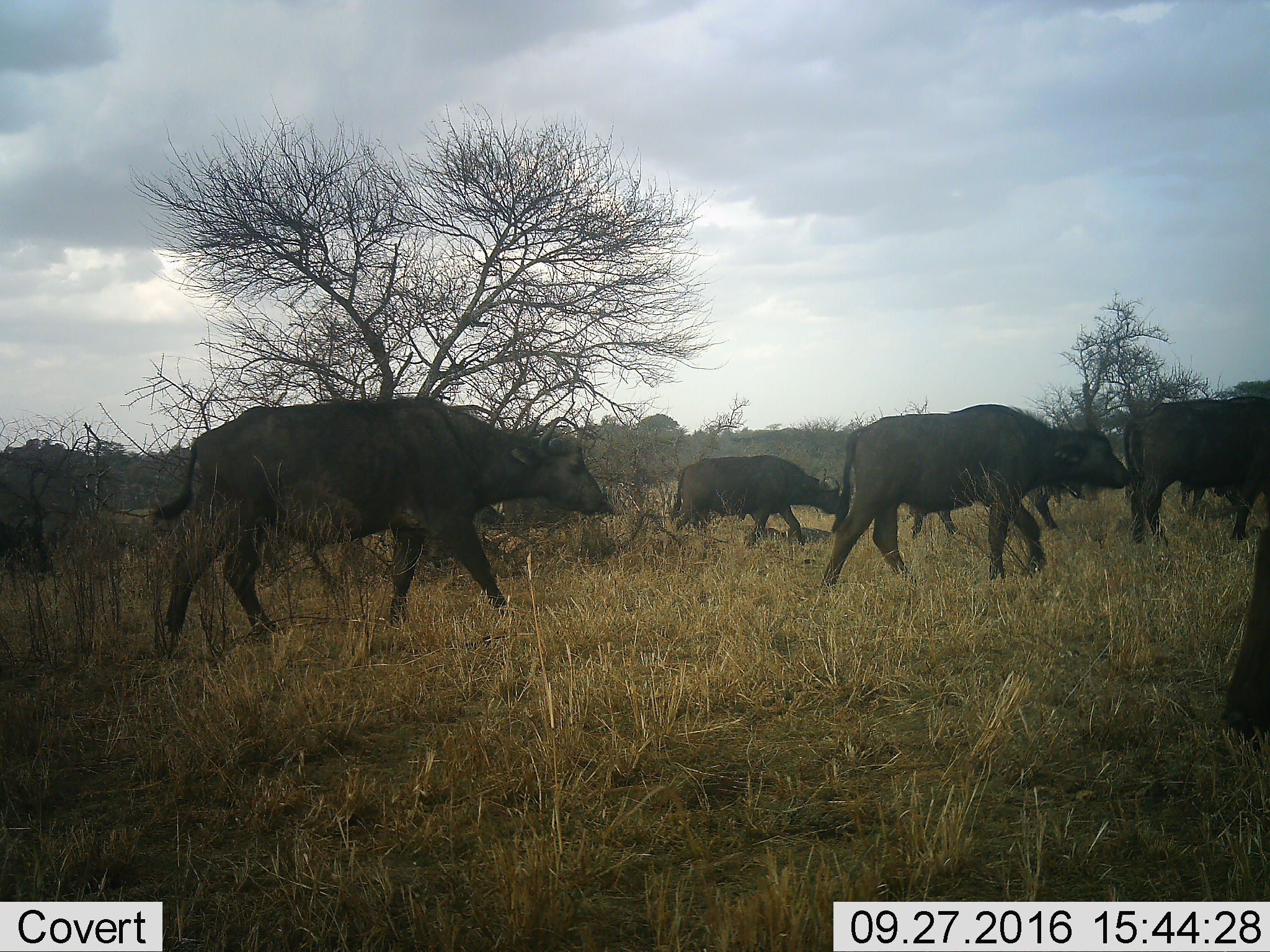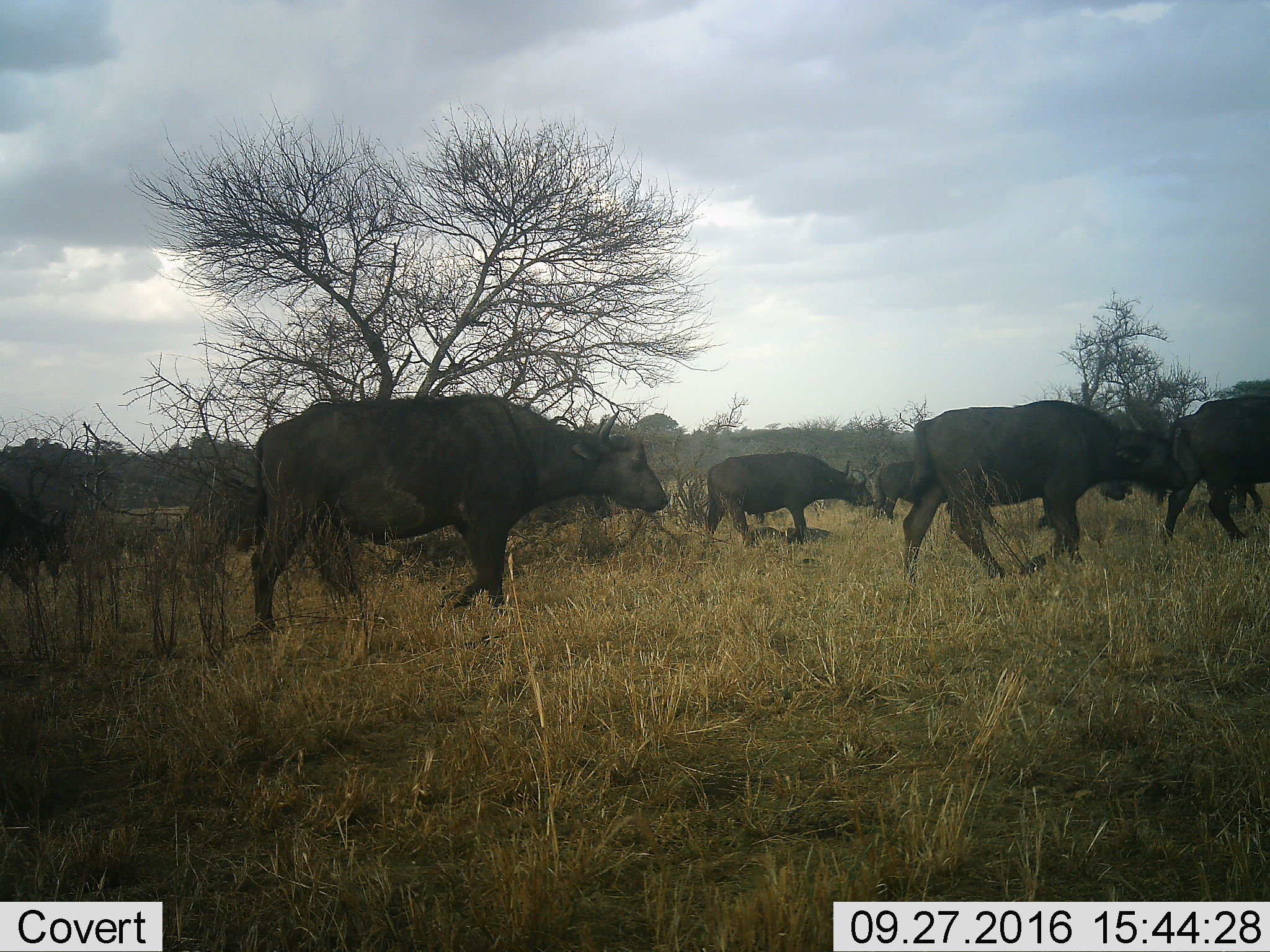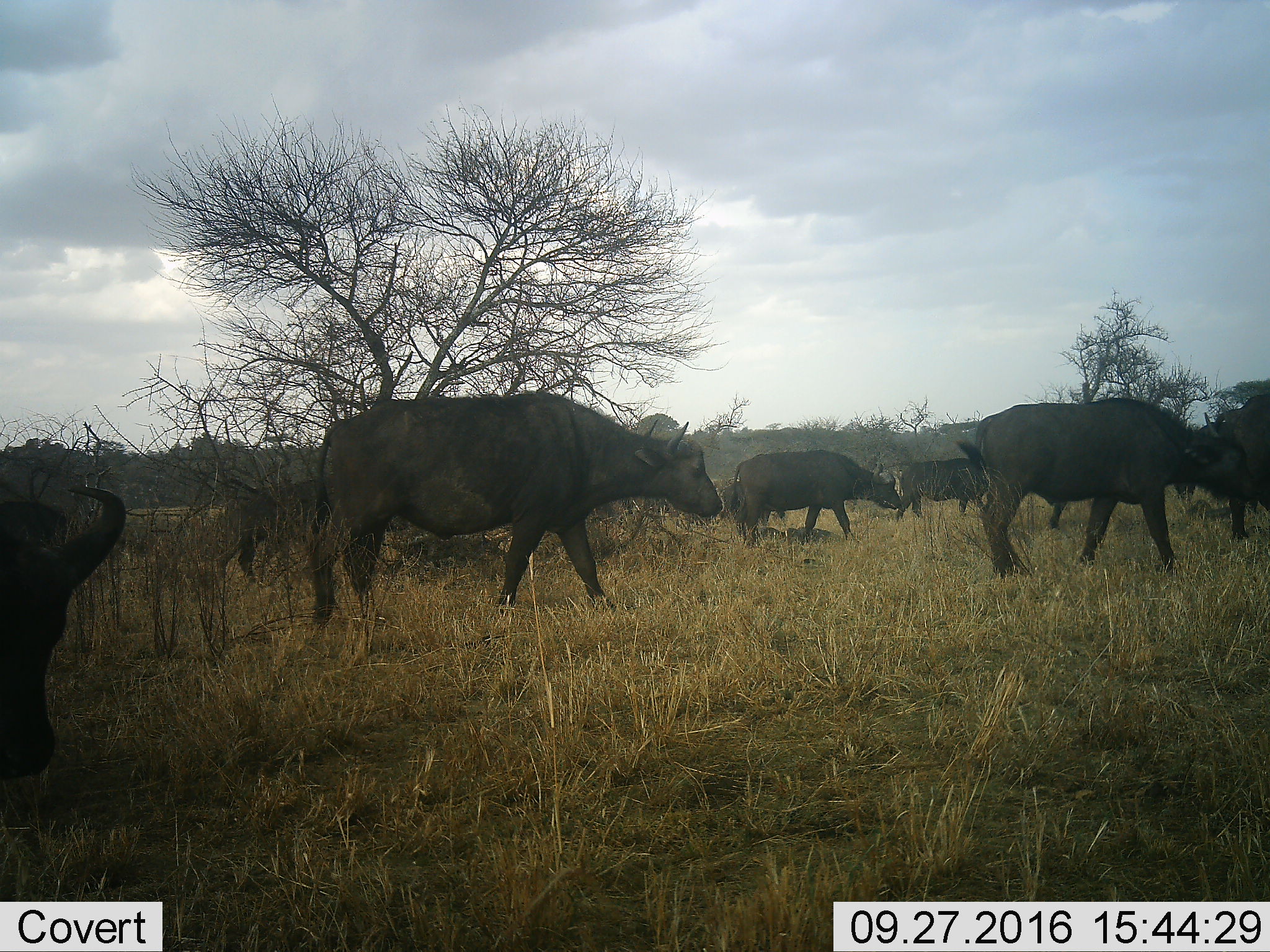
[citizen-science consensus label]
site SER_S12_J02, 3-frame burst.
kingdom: Animalia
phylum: Chordata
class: Mammalia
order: Artiodactyla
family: Bovidae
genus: Syncerus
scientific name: Syncerus caffer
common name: african buffalo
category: buffalo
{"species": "buffalo (african buffalo) (Syncerus caffer)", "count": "10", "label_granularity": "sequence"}